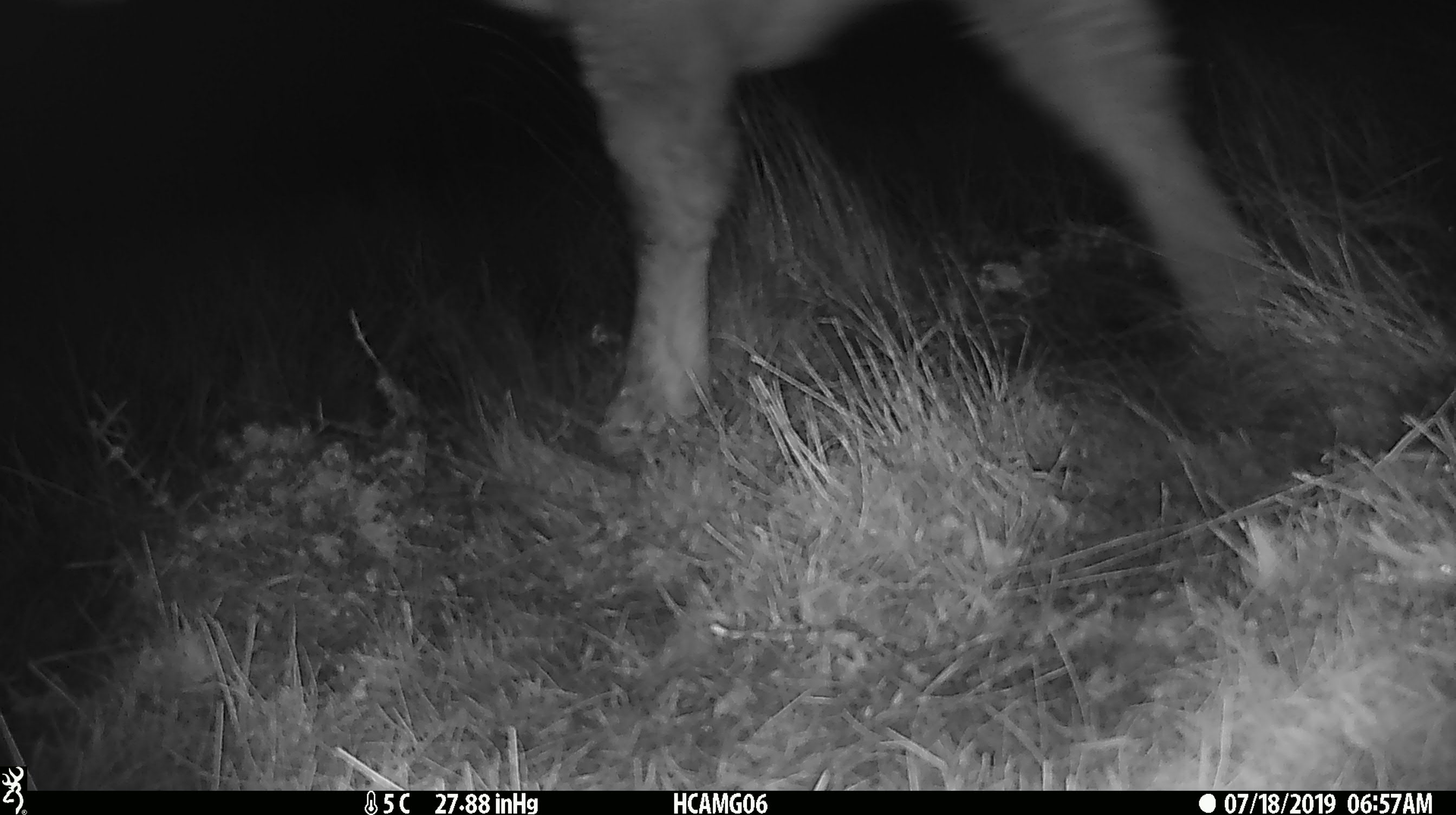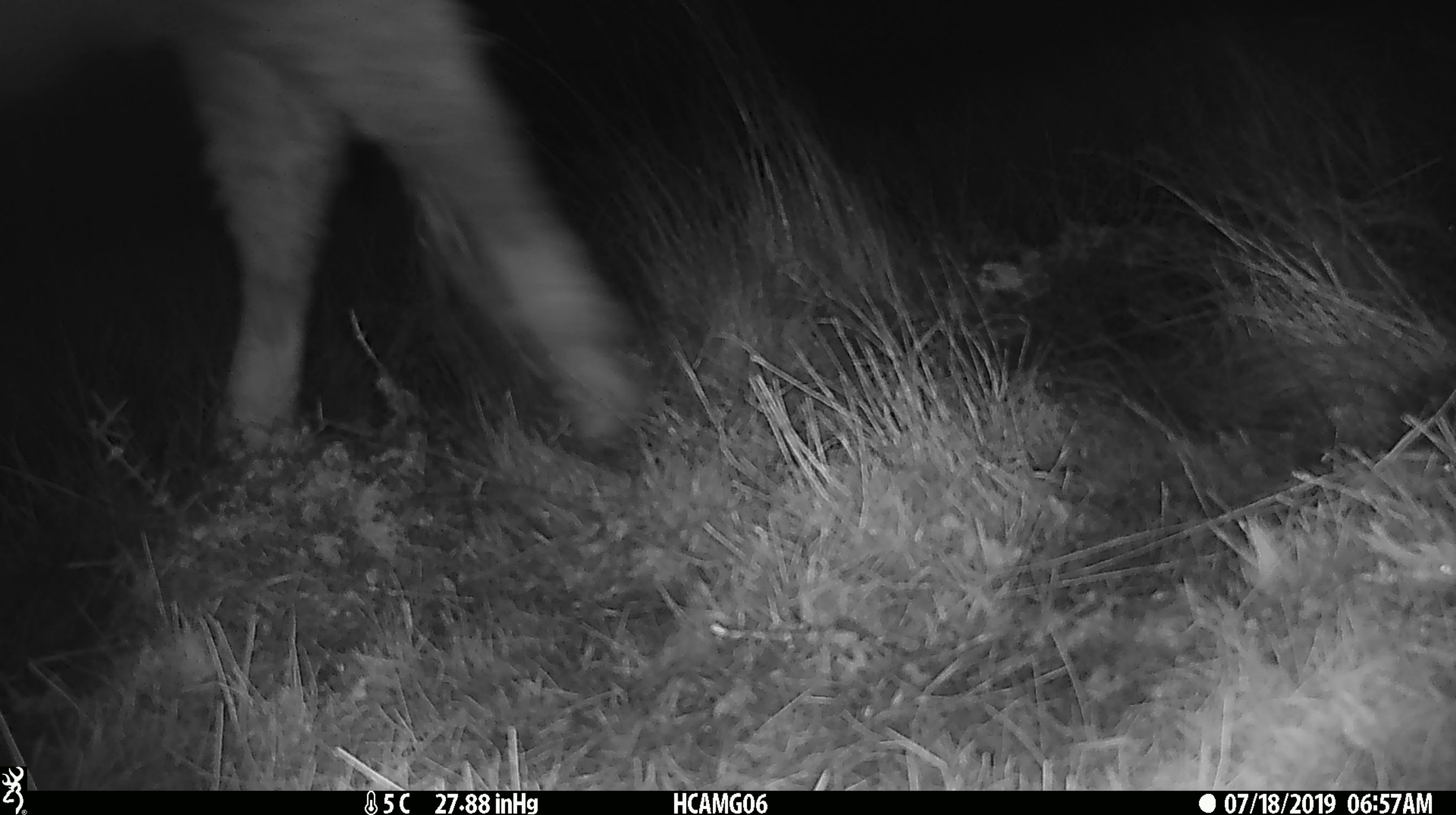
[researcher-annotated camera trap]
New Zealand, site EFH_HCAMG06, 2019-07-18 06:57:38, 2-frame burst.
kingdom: Animalia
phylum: Chordata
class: Mammalia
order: Artiodactyla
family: Bovidae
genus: Bos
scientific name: Bos taurus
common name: domestic cow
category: cow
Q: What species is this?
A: Cow (domestic cow) (Bos taurus).